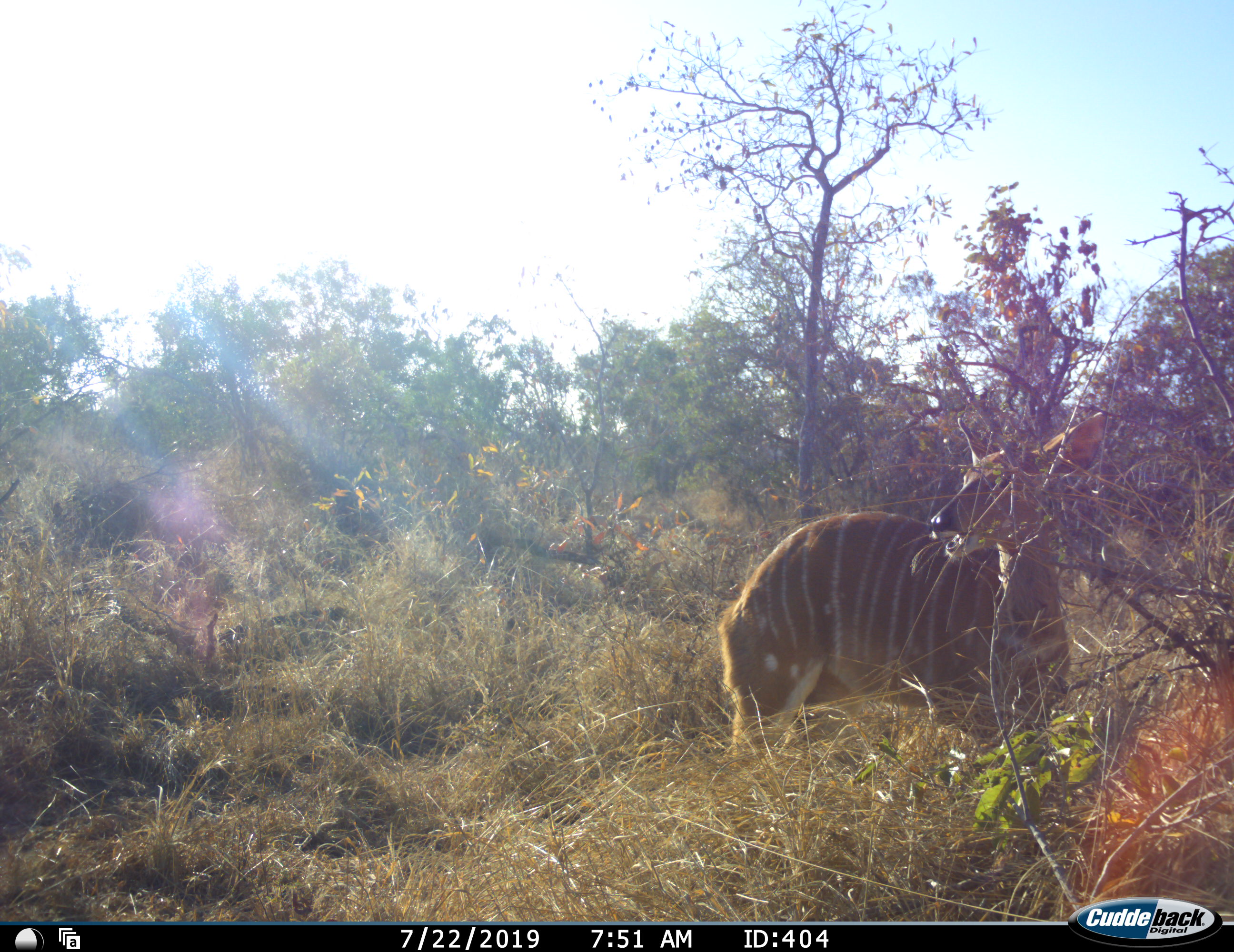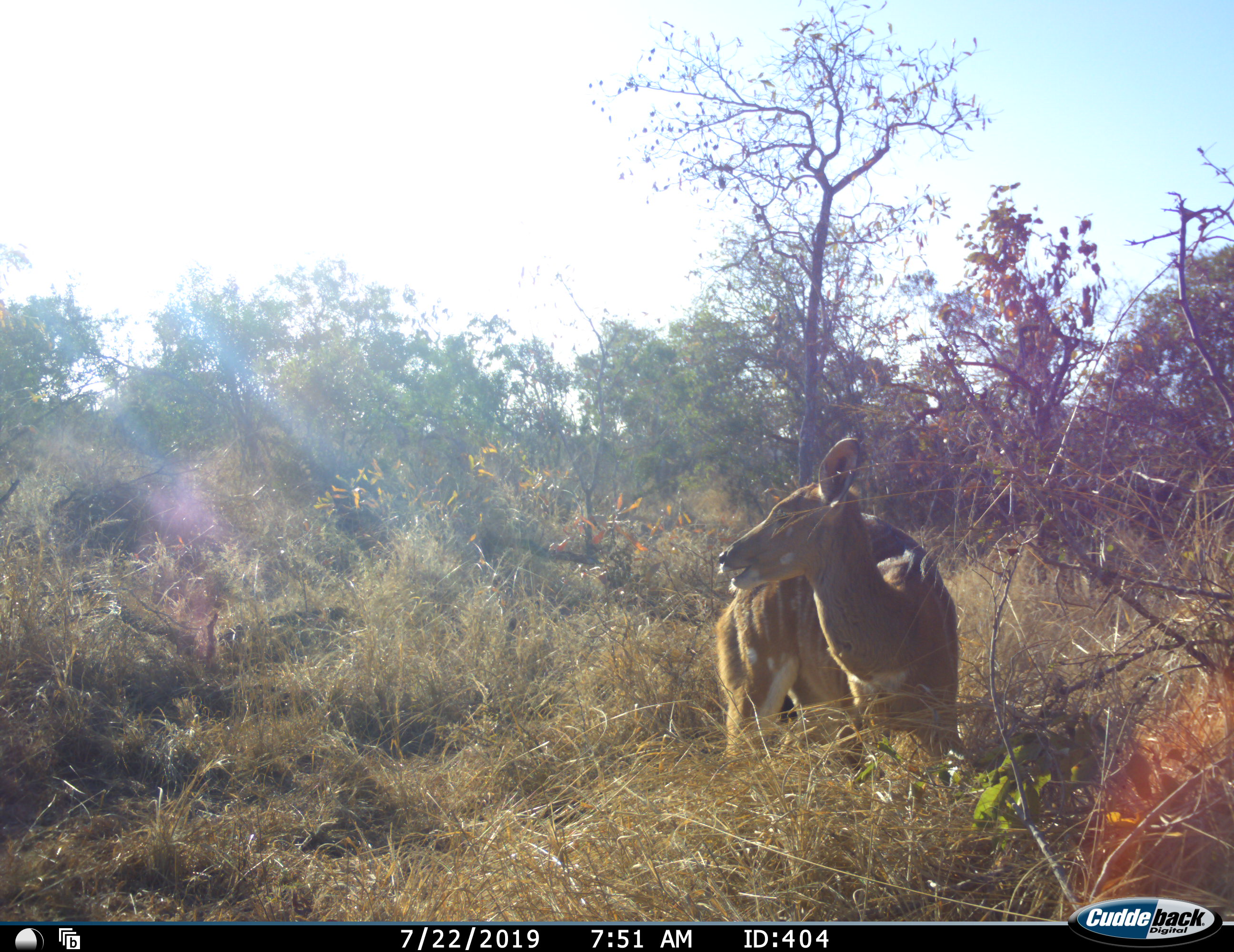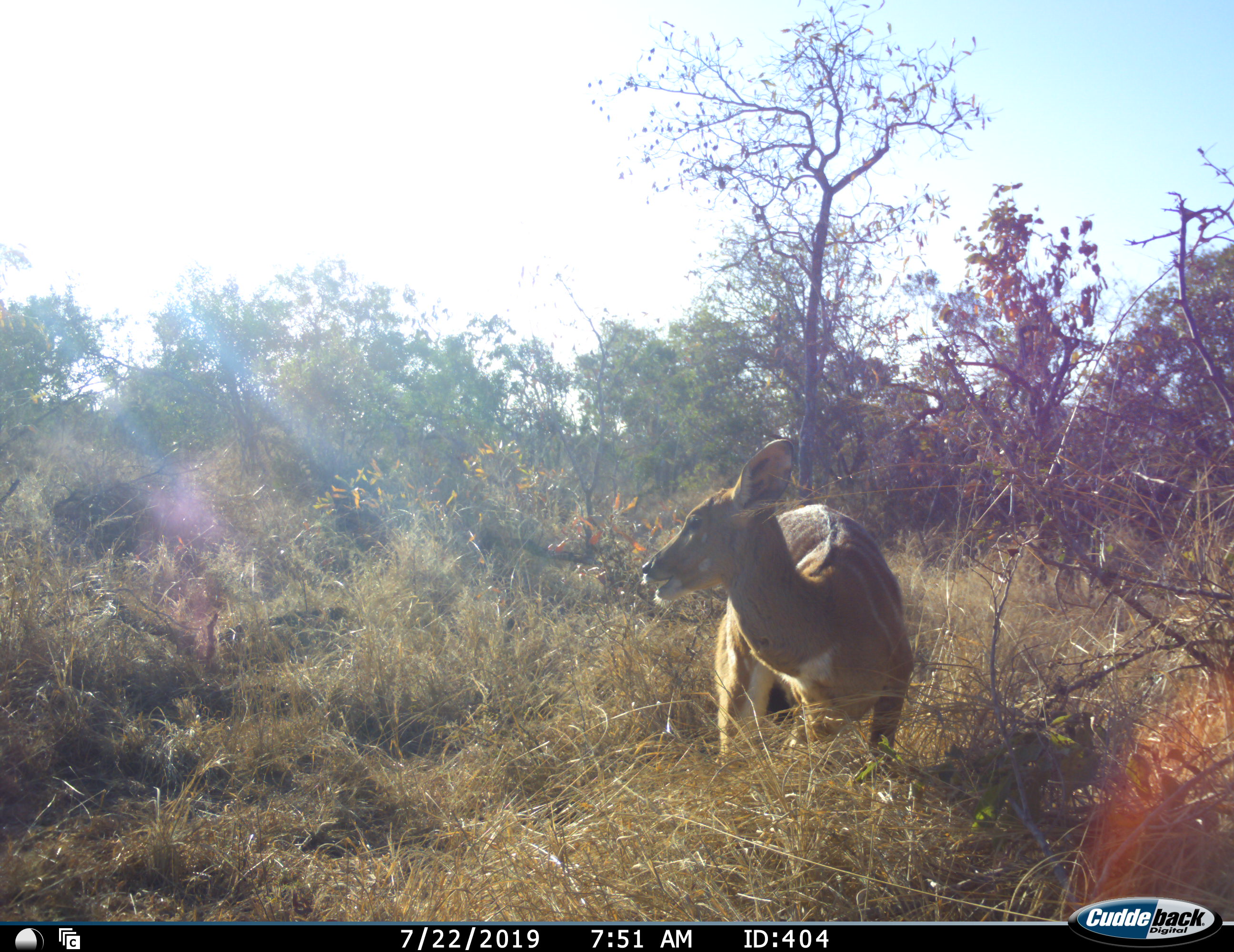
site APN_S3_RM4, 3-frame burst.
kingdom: Animalia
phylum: Chordata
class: Mammalia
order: Artiodactyla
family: Bovidae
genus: Tragelaphus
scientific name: Tragelaphus angasii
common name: nyala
Nyala (Tragelaphus angasii), count 1. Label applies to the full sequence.